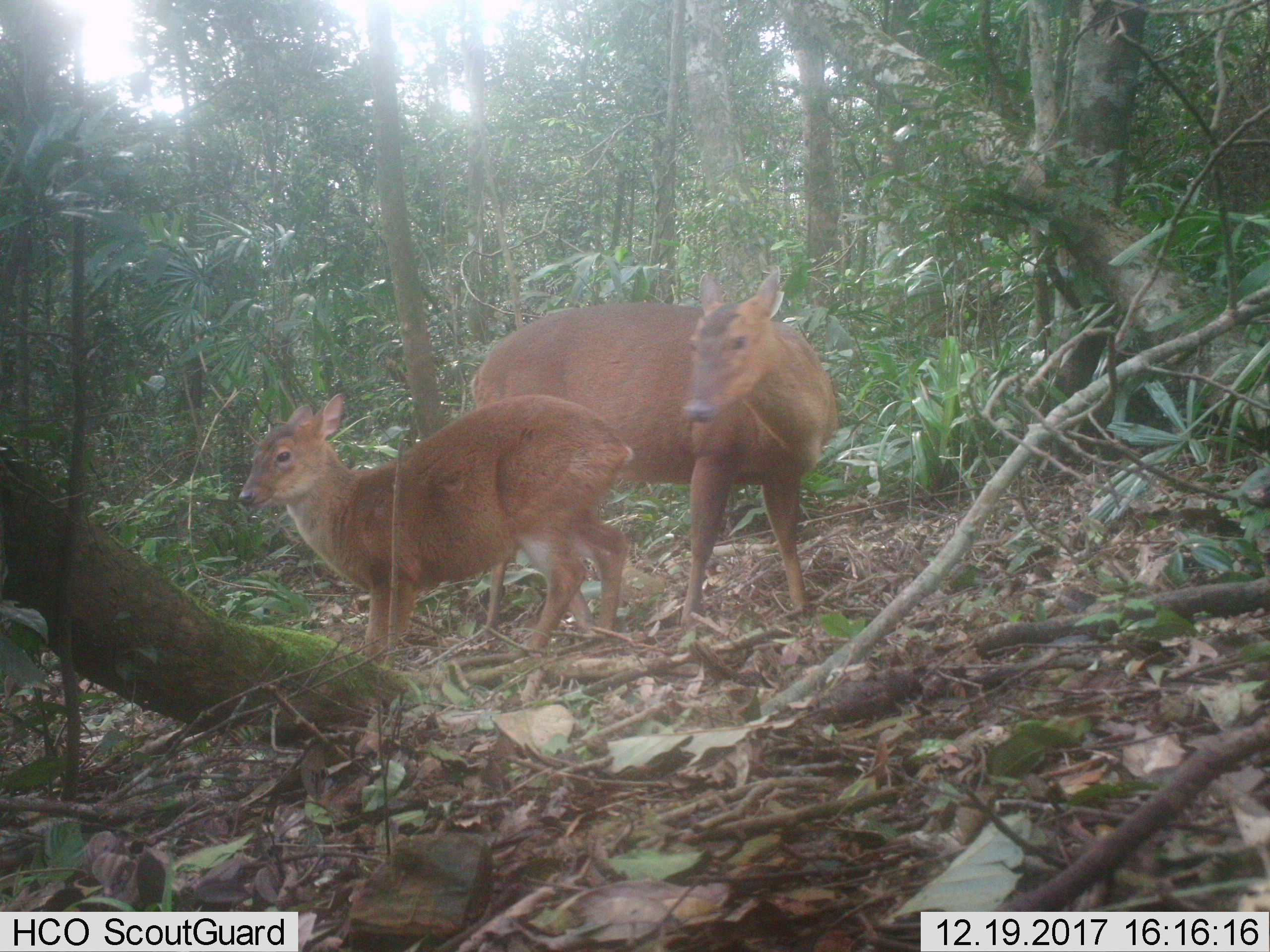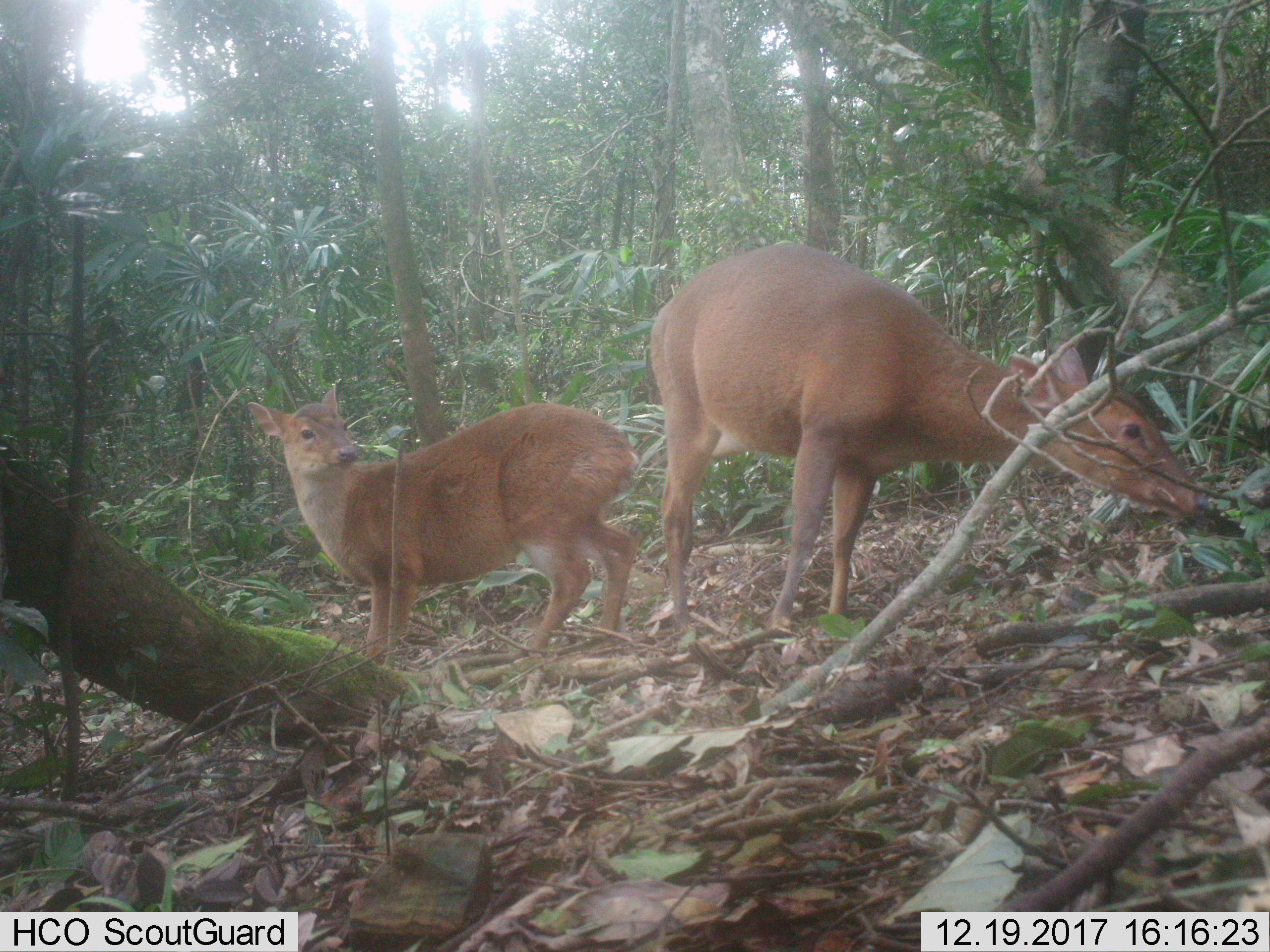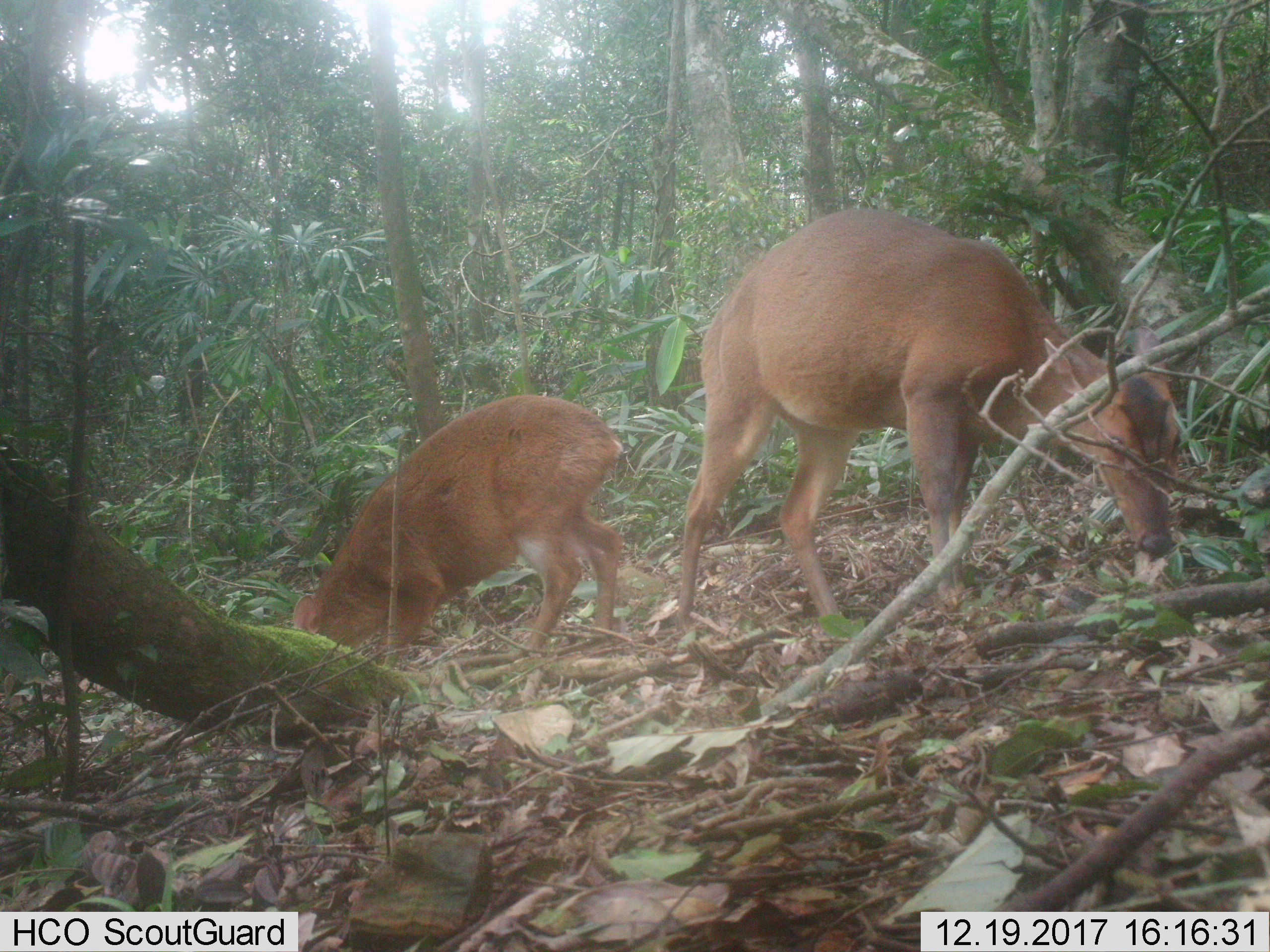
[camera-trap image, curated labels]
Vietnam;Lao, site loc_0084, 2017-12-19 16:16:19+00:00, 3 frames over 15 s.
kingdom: Animalia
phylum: Chordata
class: Mammalia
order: Artiodactyla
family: Cervidae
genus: Muntiacus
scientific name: Muntiacus vuquangensis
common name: large-antlered muntjac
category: large antlered muntjac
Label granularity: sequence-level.